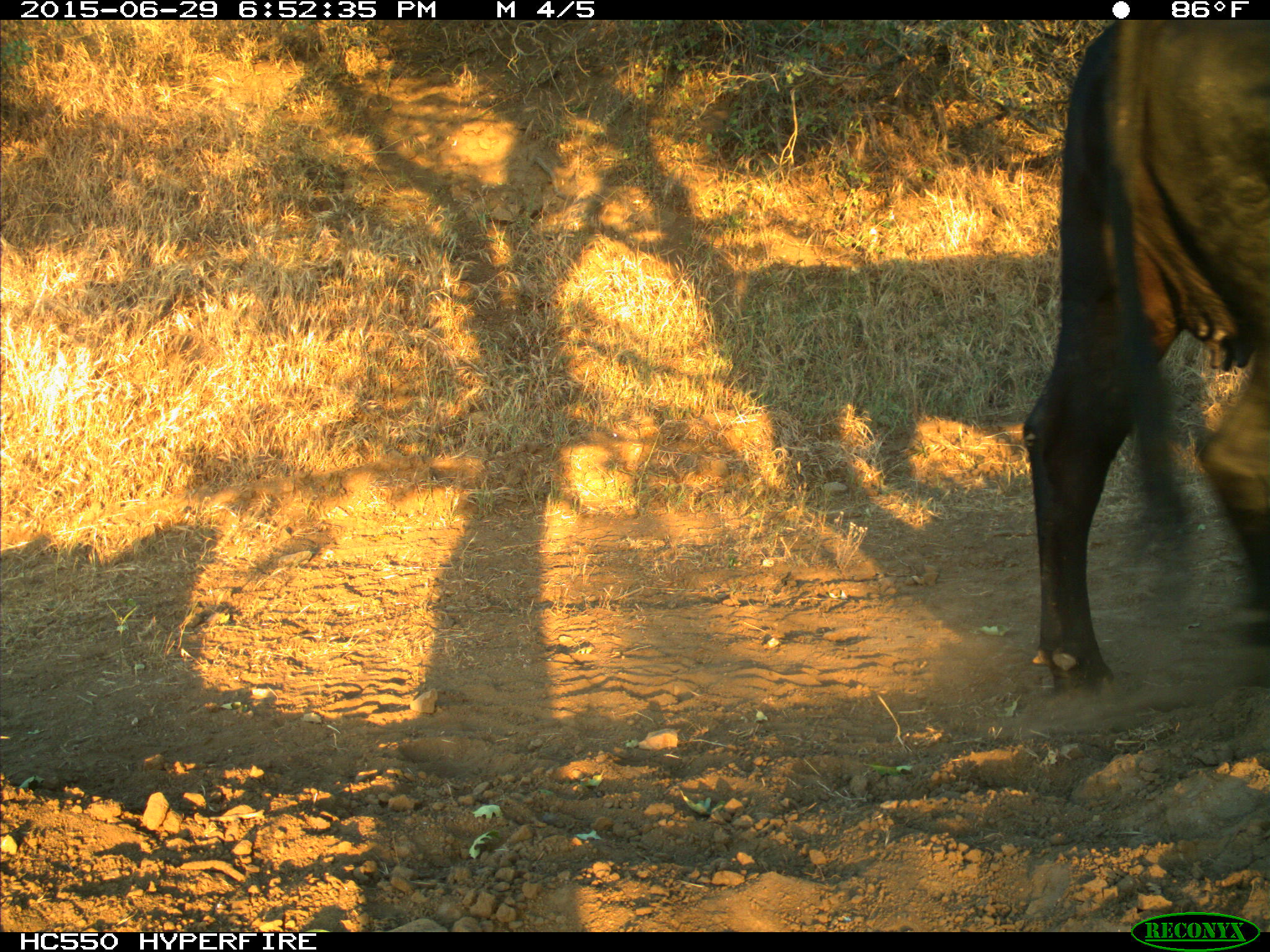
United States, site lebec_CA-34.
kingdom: Animalia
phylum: Chordata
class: Mammalia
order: Artiodactyla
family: Bovidae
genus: Bos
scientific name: Bos taurus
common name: domestic cow